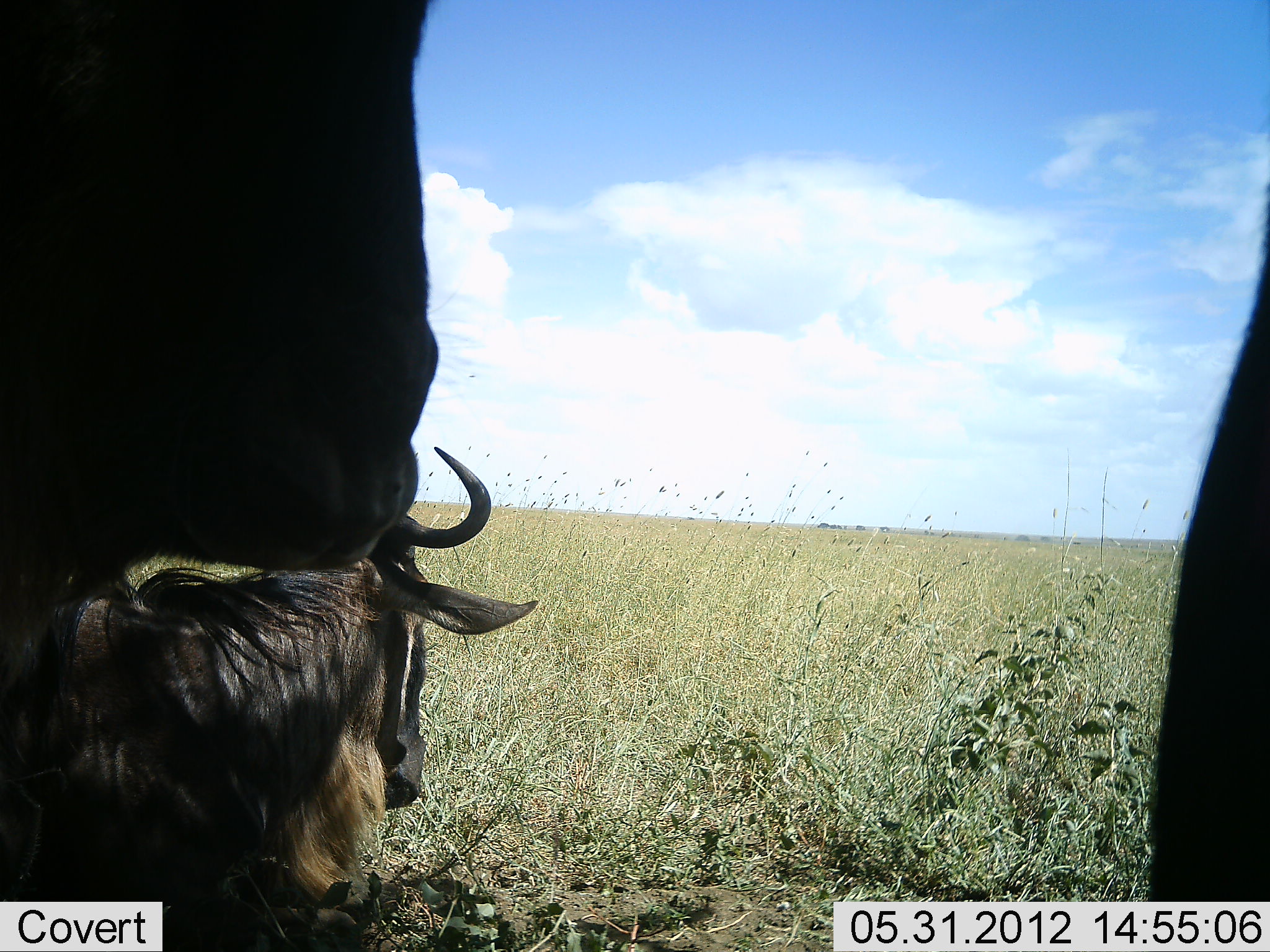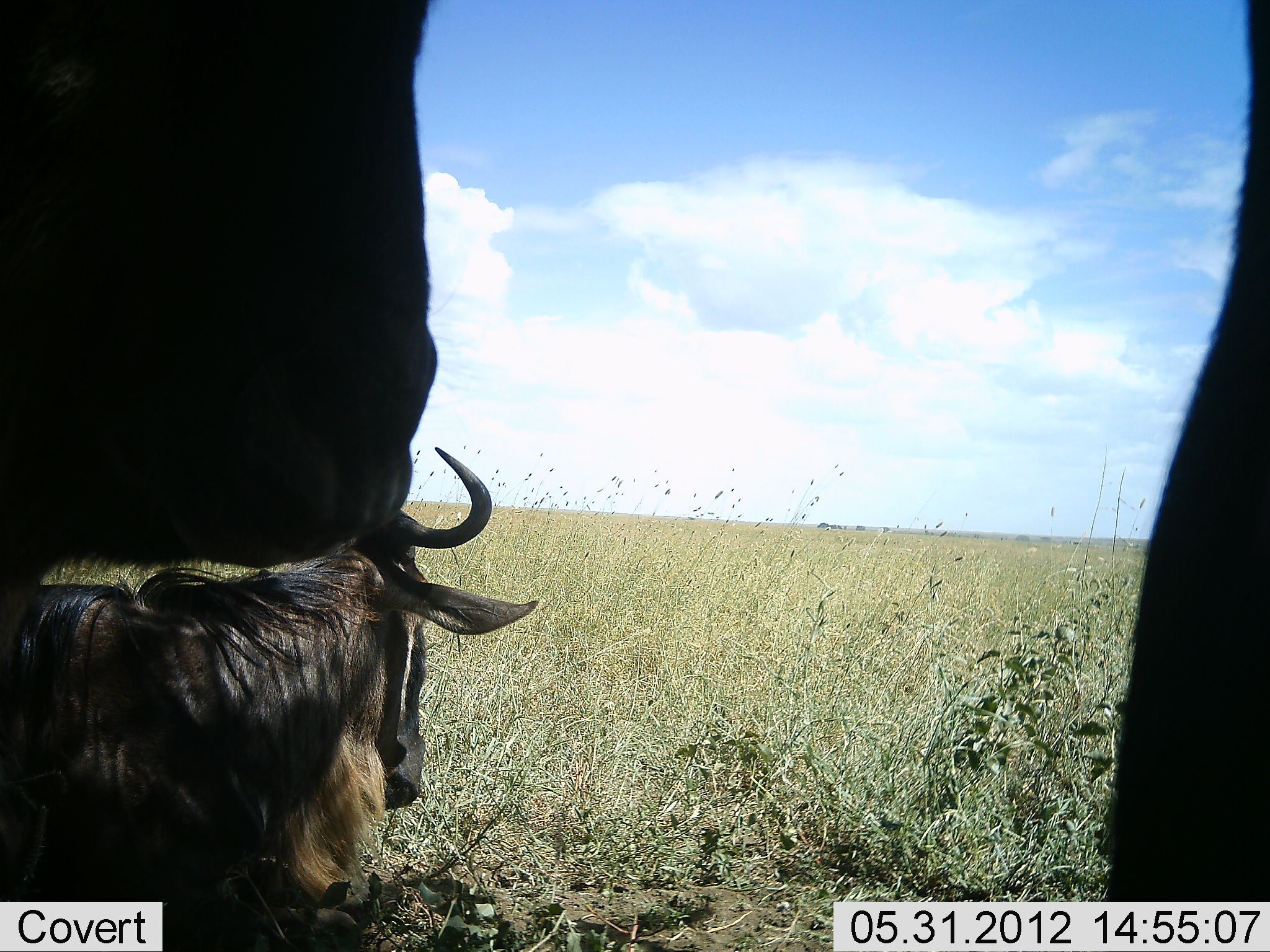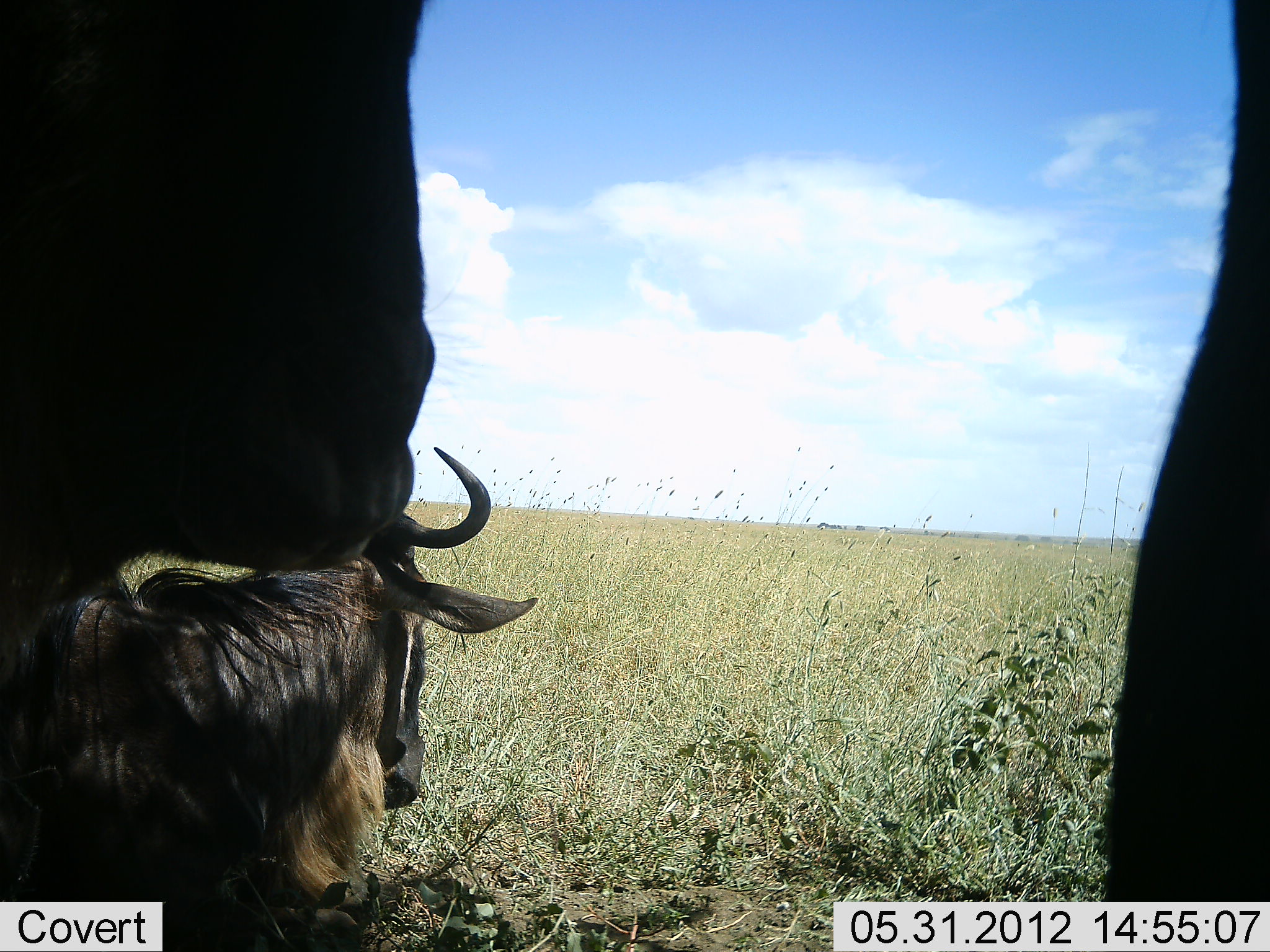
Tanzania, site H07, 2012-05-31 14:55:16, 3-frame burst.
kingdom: Animalia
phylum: Chordata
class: Mammalia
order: Artiodactyla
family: Bovidae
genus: Connochaetes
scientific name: Connochaetes taurinus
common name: blue wildebeest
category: wildebeest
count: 3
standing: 80%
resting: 80%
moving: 10%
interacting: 0%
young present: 0%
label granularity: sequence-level